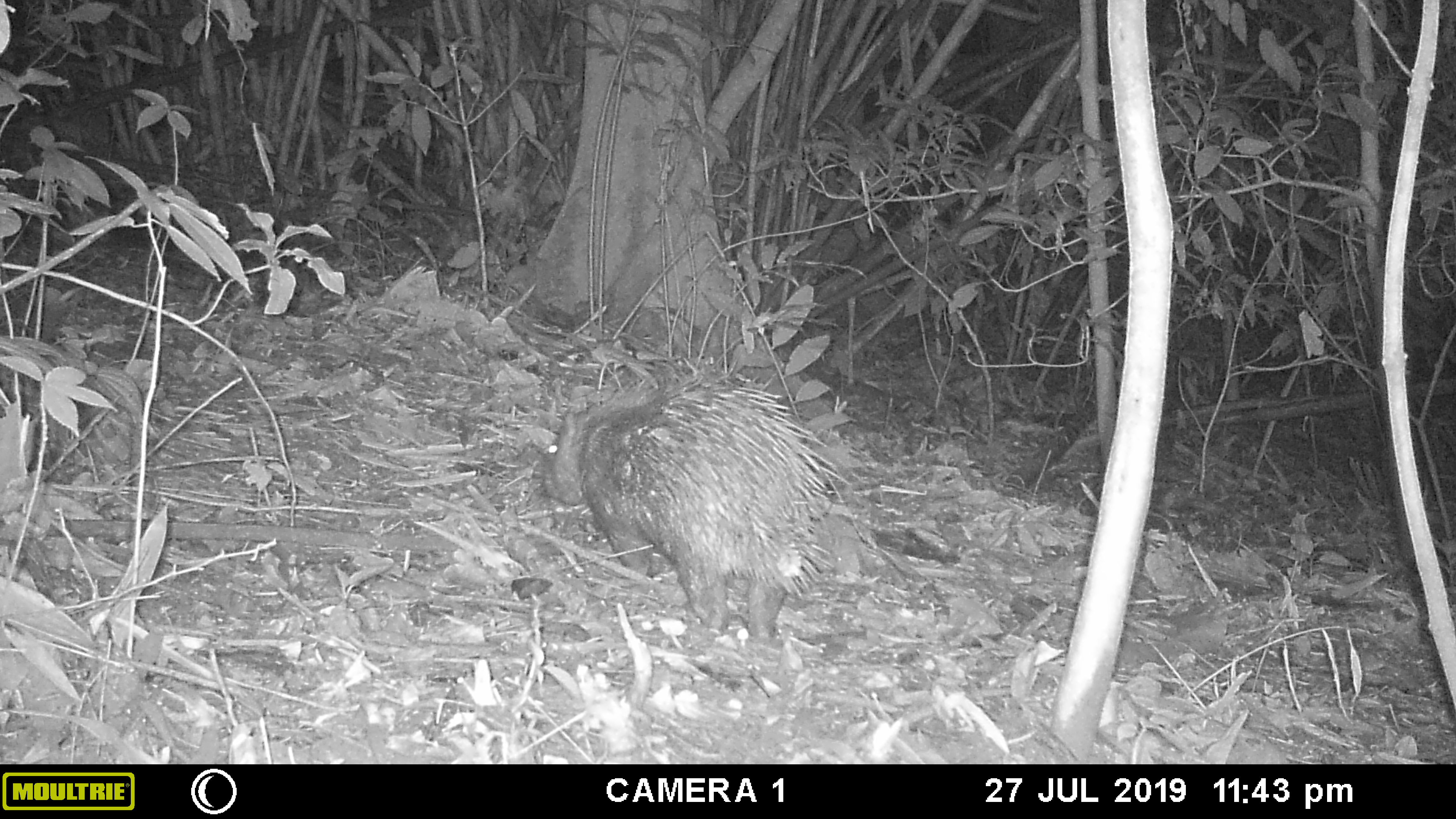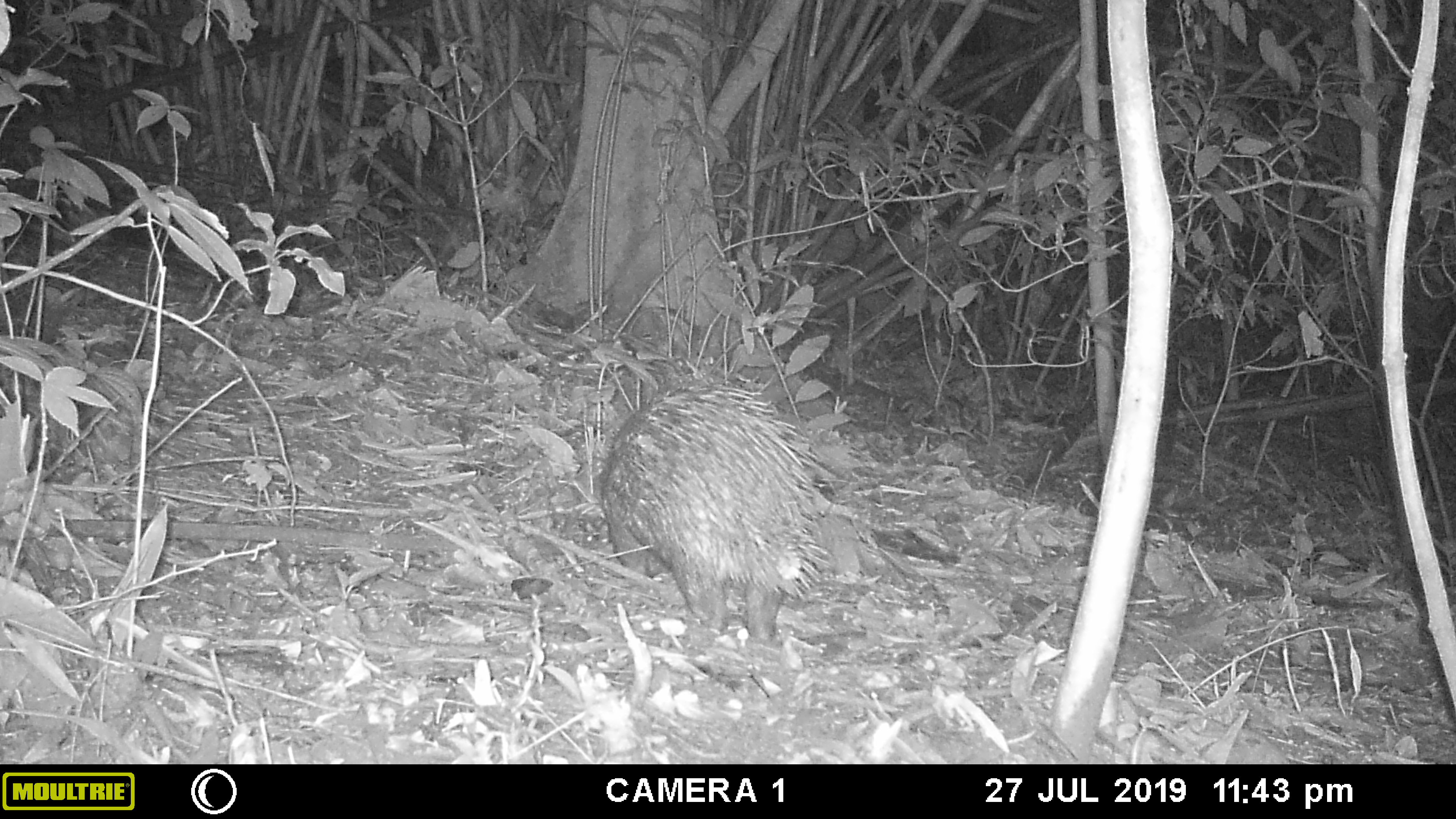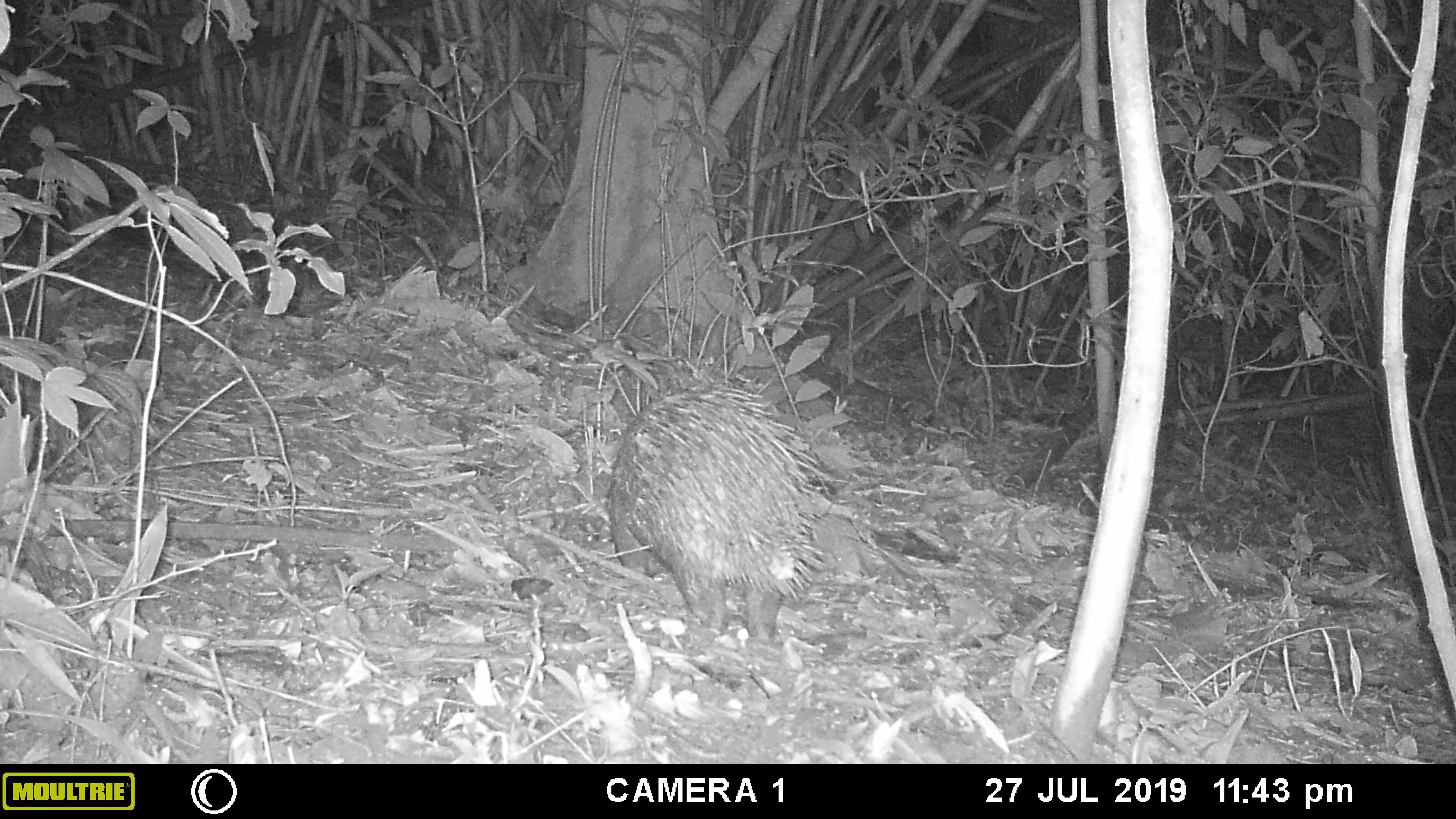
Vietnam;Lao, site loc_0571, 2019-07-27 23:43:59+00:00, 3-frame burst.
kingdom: Animalia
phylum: Chordata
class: Mammalia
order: Rodentia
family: Hystricidae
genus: Hystrix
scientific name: Hystrix brachyura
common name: malayan porcupine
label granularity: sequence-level